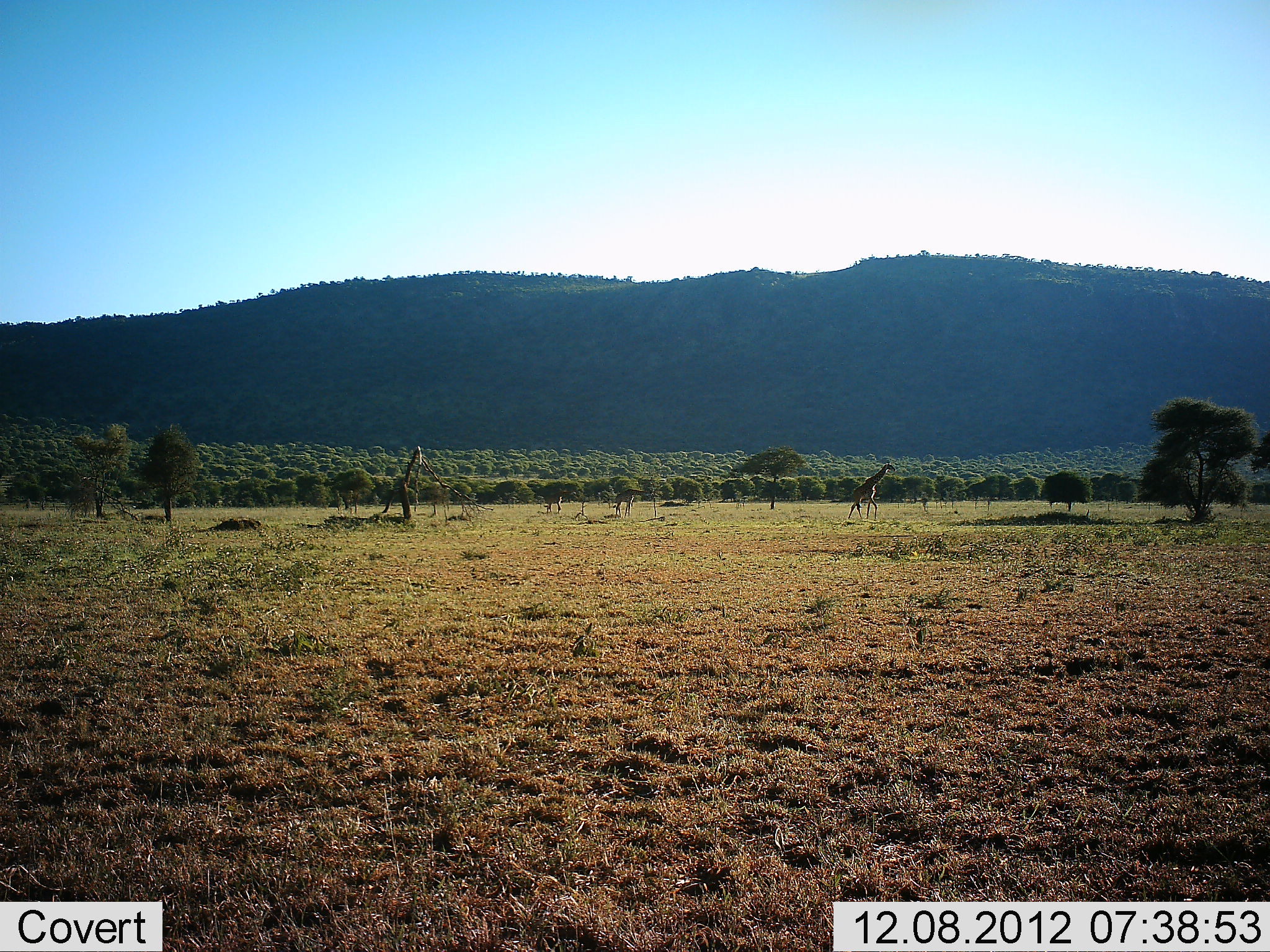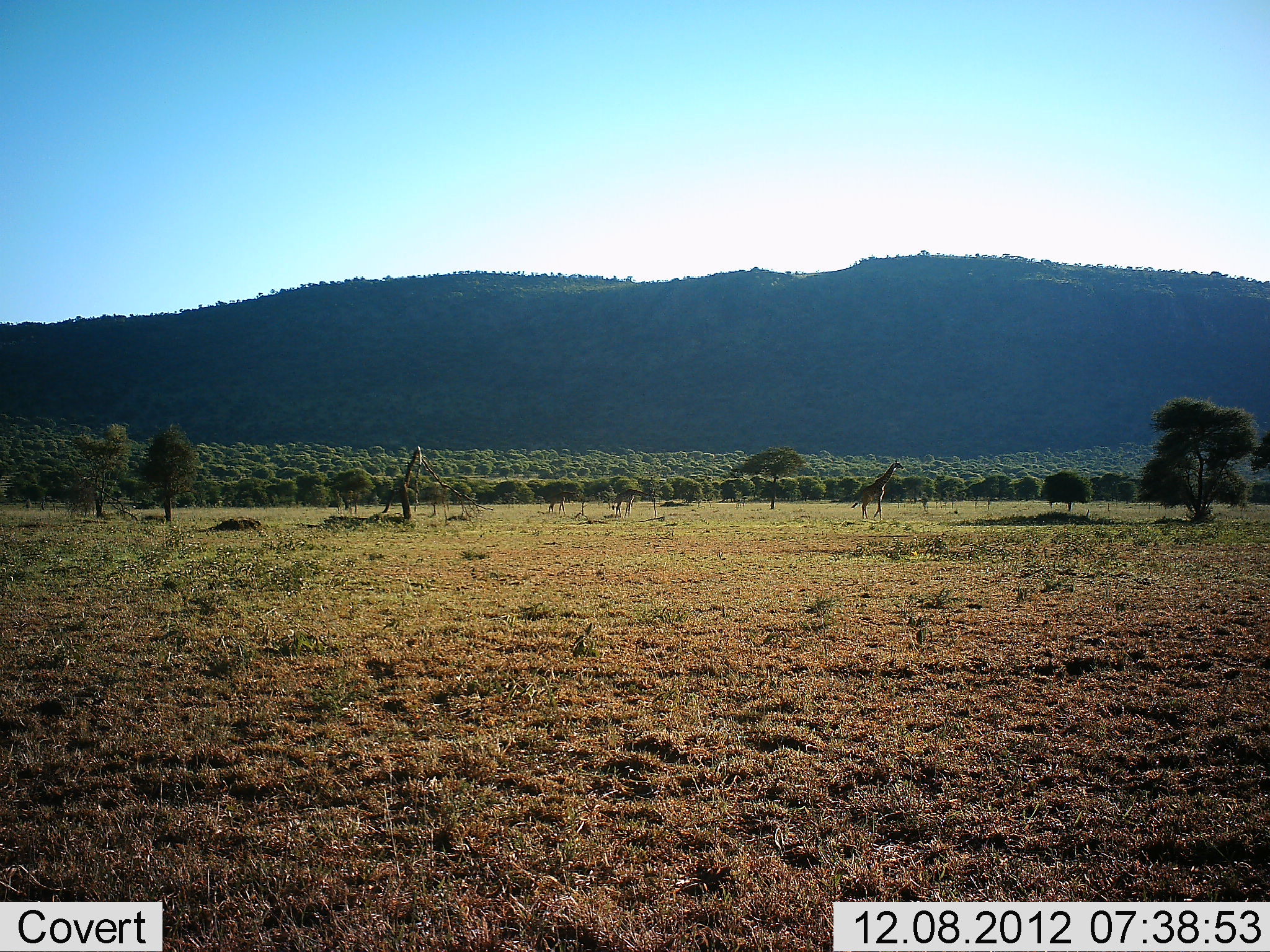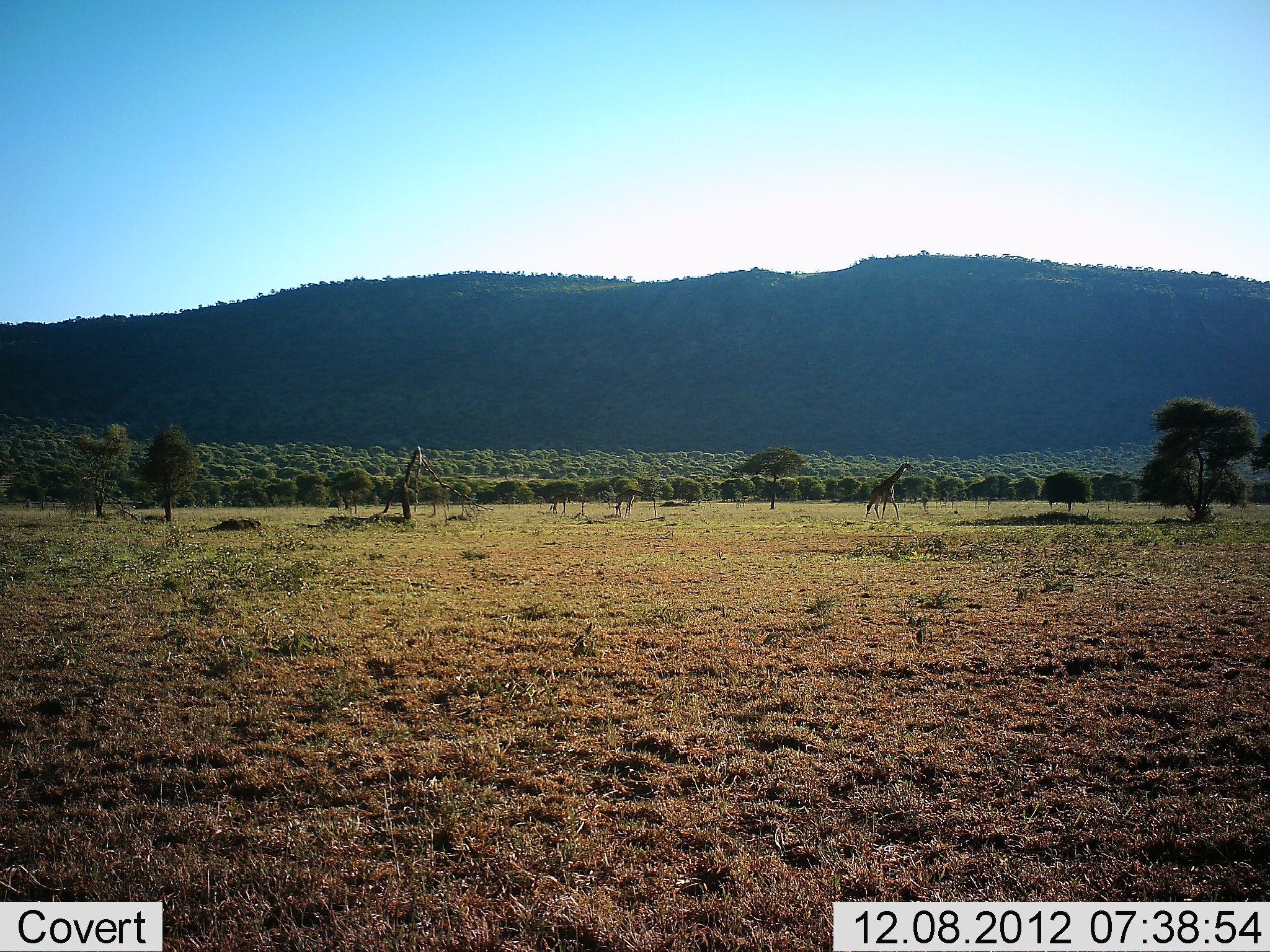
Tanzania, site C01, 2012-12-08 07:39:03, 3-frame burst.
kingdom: Animalia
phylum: Chordata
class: Mammalia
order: Artiodactyla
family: Giraffidae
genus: Giraffa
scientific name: Giraffa camelopardalis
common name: giraffe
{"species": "giraffe (Giraffa camelopardalis)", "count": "2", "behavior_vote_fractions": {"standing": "26%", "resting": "0%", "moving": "95%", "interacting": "0%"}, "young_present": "16%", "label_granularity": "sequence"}